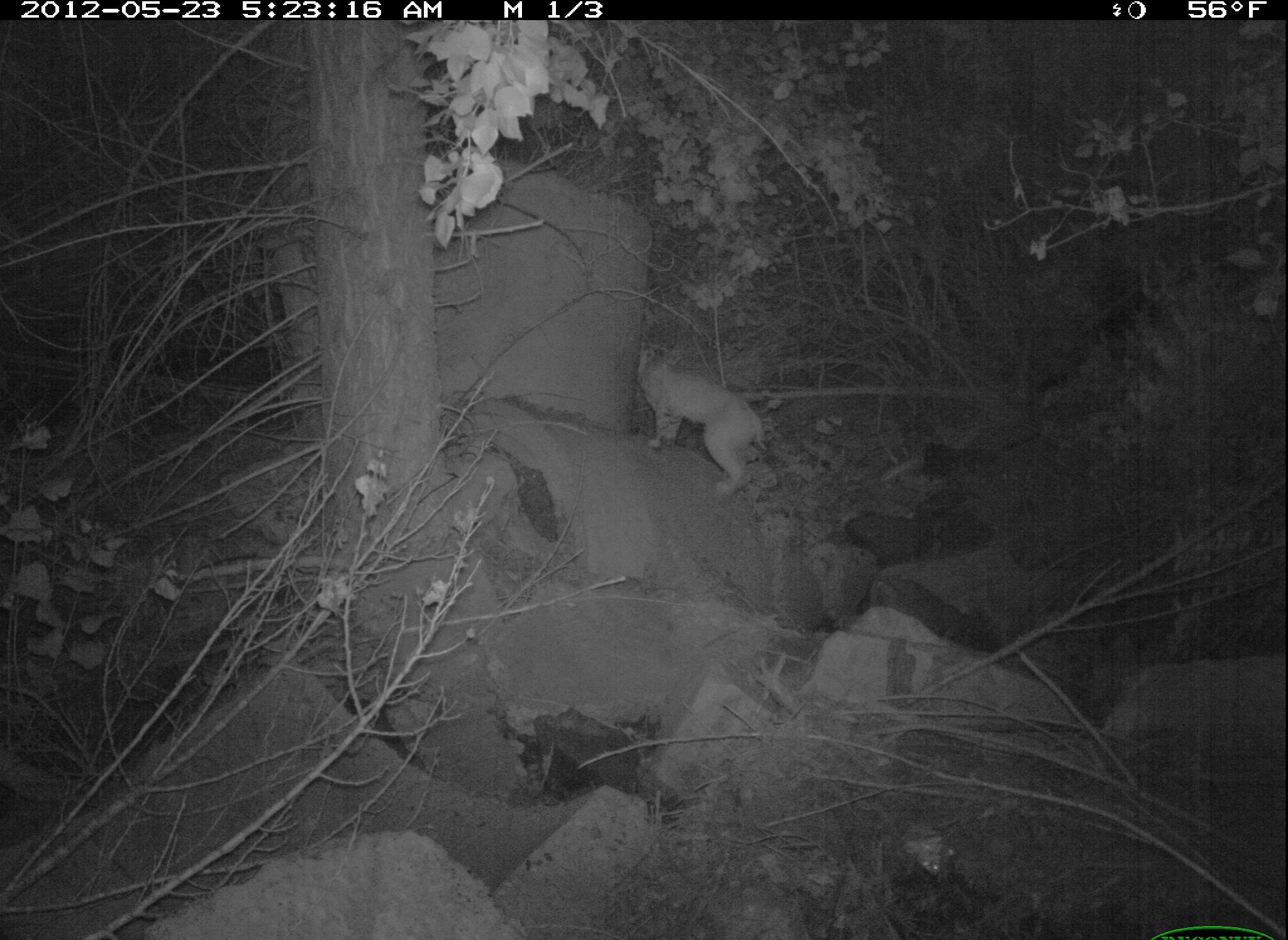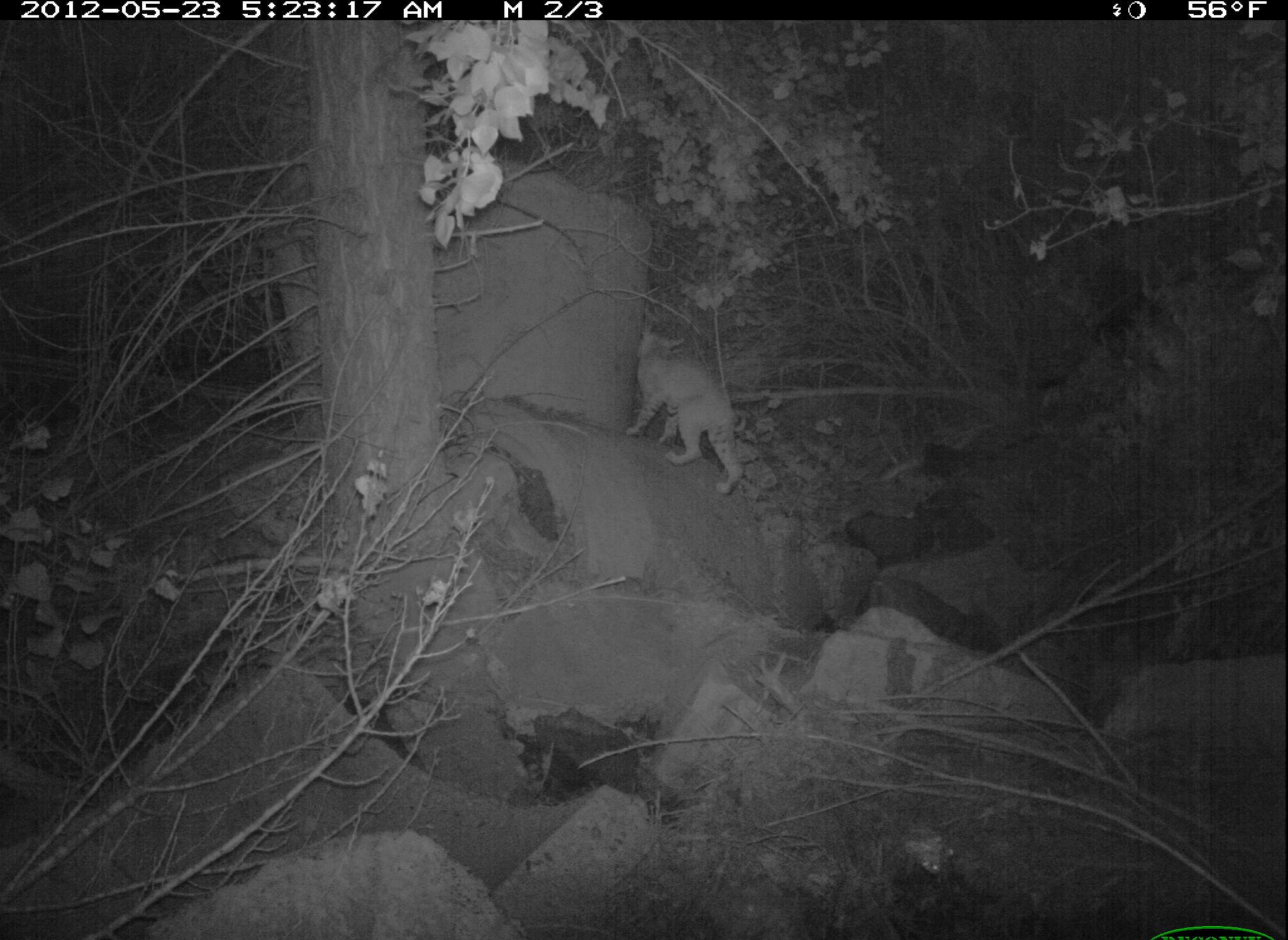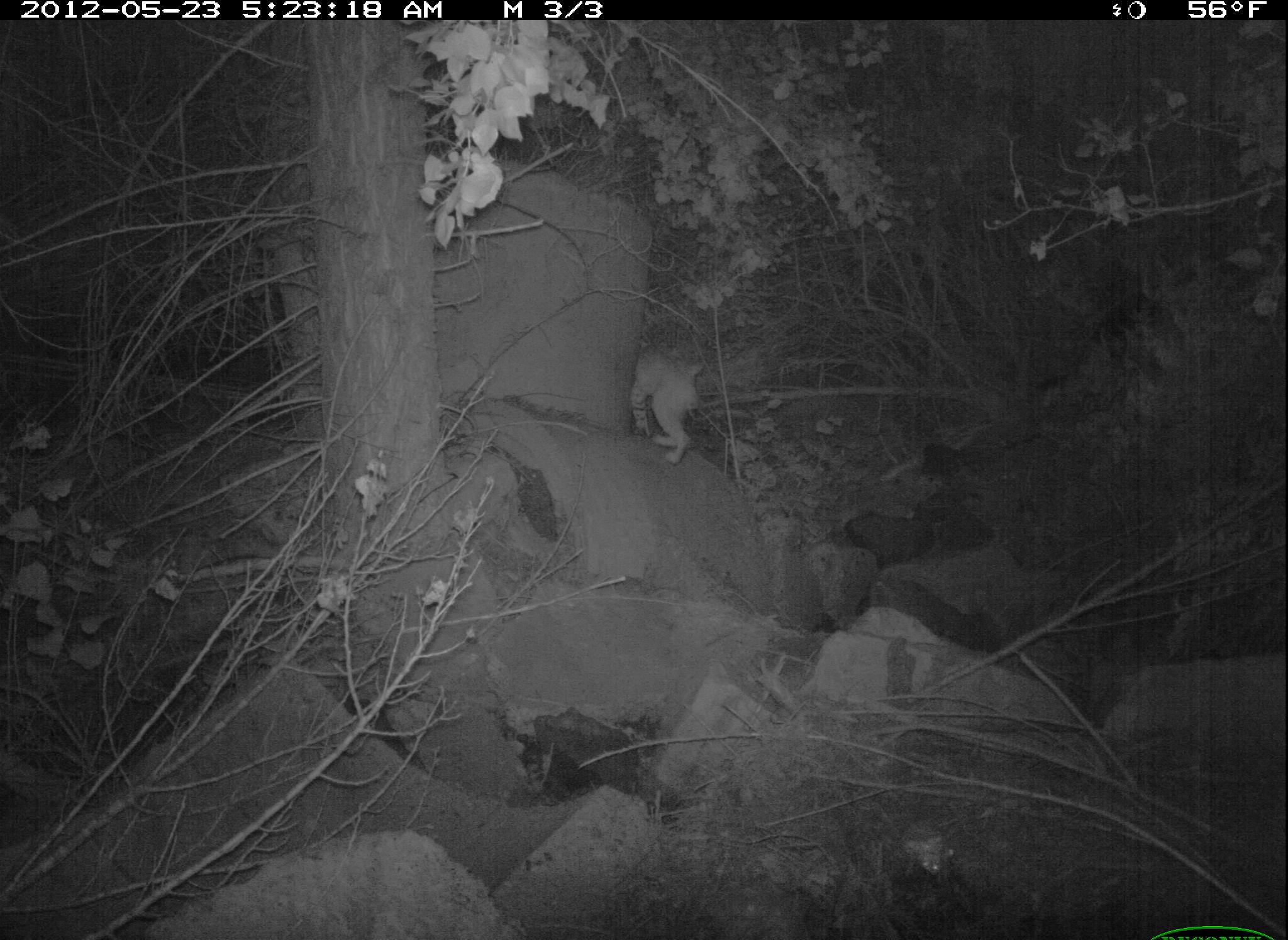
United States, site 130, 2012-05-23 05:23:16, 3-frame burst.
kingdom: Animalia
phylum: Chordata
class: Mammalia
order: Carnivora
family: Felidae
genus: Lynx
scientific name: Lynx rufus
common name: bobcat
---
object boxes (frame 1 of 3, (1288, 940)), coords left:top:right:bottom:
bobcat: 631:348:782:506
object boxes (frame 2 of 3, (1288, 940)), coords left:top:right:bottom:
bobcat: 621:322:765:512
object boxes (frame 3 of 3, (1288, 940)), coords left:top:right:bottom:
bobcat: 625:337:704:470